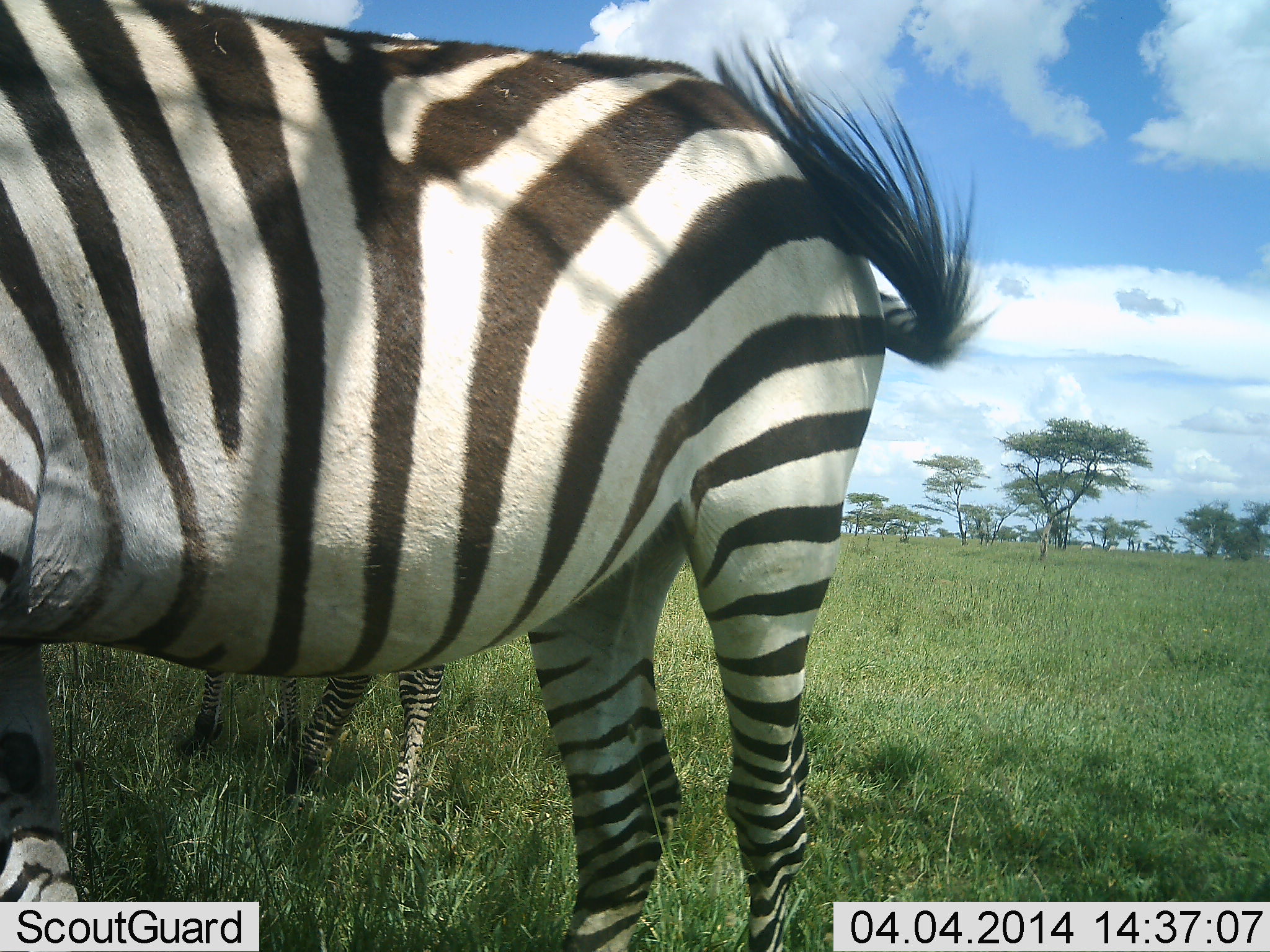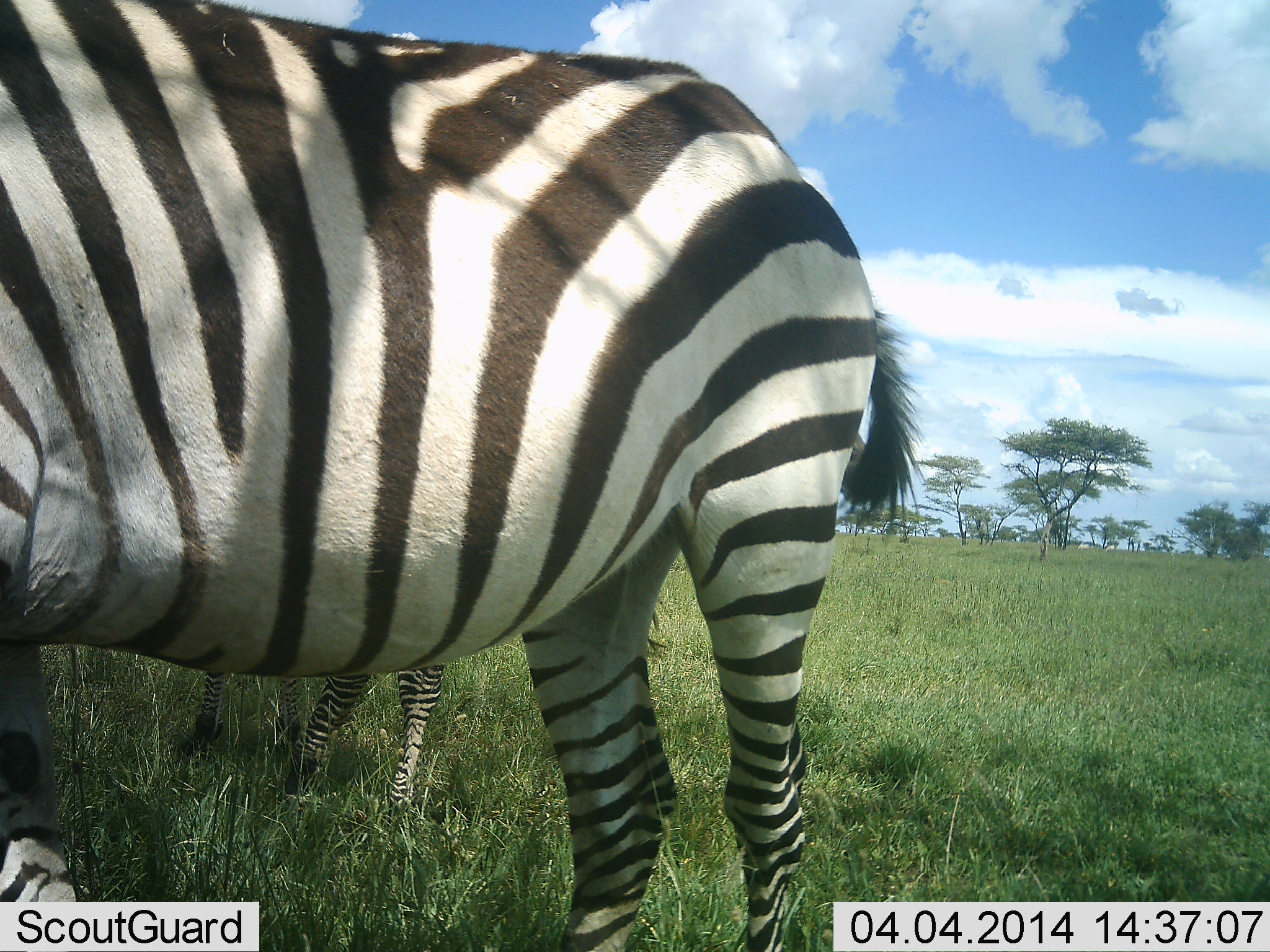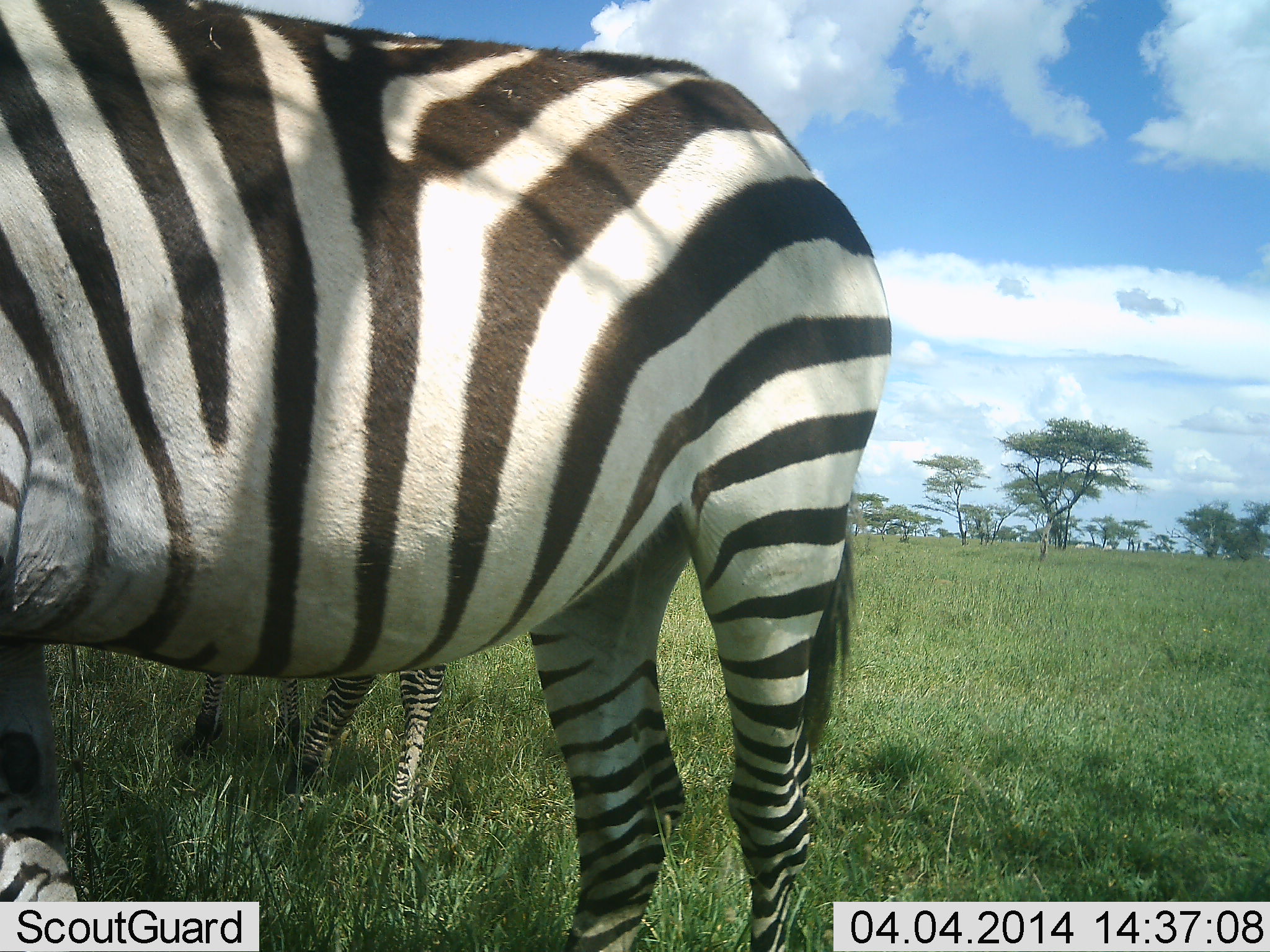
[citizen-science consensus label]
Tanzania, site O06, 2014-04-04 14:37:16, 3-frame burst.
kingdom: Animalia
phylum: Chordata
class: Mammalia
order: Perissodactyla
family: Equidae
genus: Equus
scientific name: Equus quagga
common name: plains zebra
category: zebra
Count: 2.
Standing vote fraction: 100%.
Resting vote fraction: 0%.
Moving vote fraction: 0%.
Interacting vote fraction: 0%.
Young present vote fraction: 20%.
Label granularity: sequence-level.